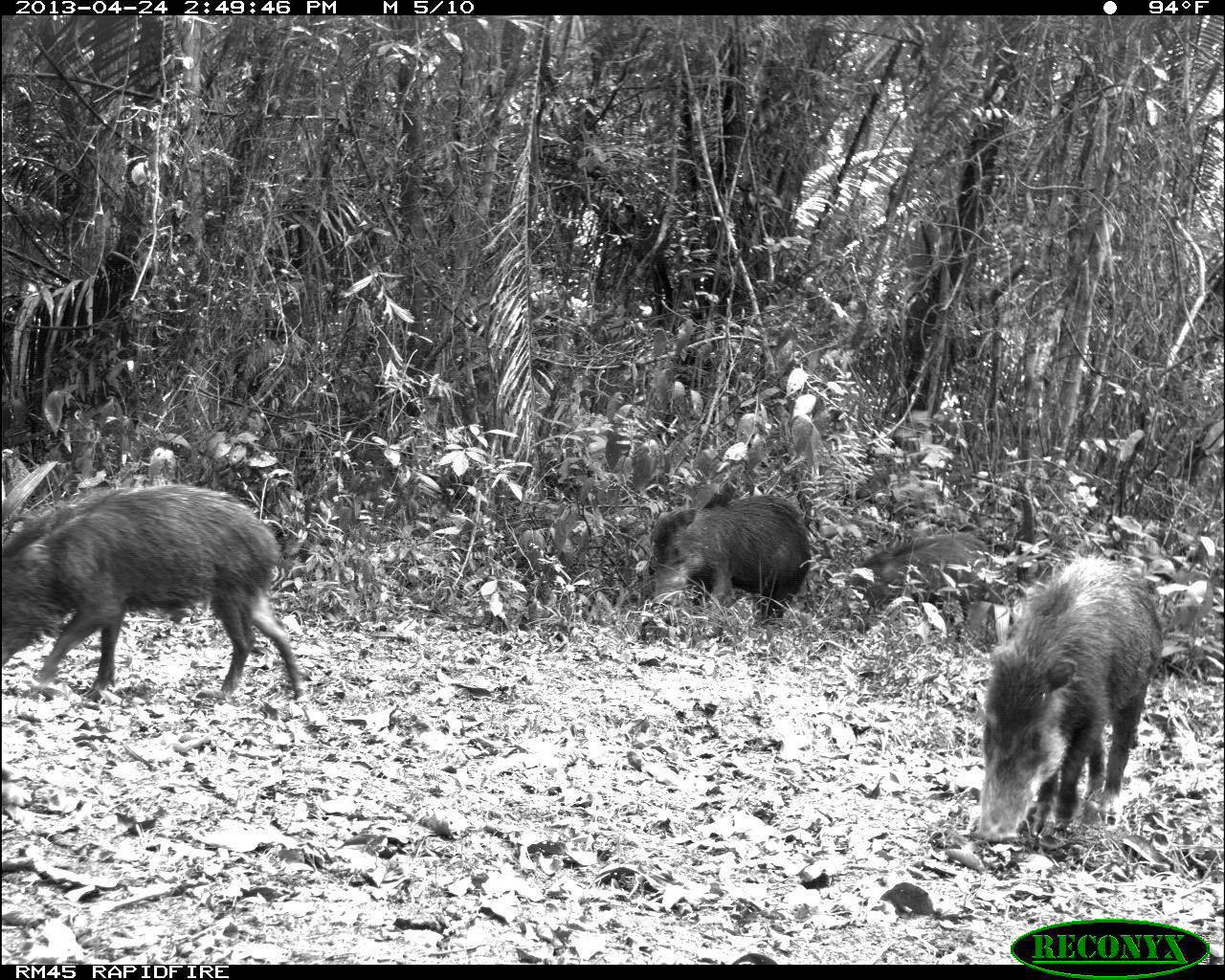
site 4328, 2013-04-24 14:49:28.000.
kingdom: Animalia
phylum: Chordata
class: Mammalia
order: Artiodactyla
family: Tayassuidae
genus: Tayassu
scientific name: Tayassu pecari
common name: white-lipped peccary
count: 10